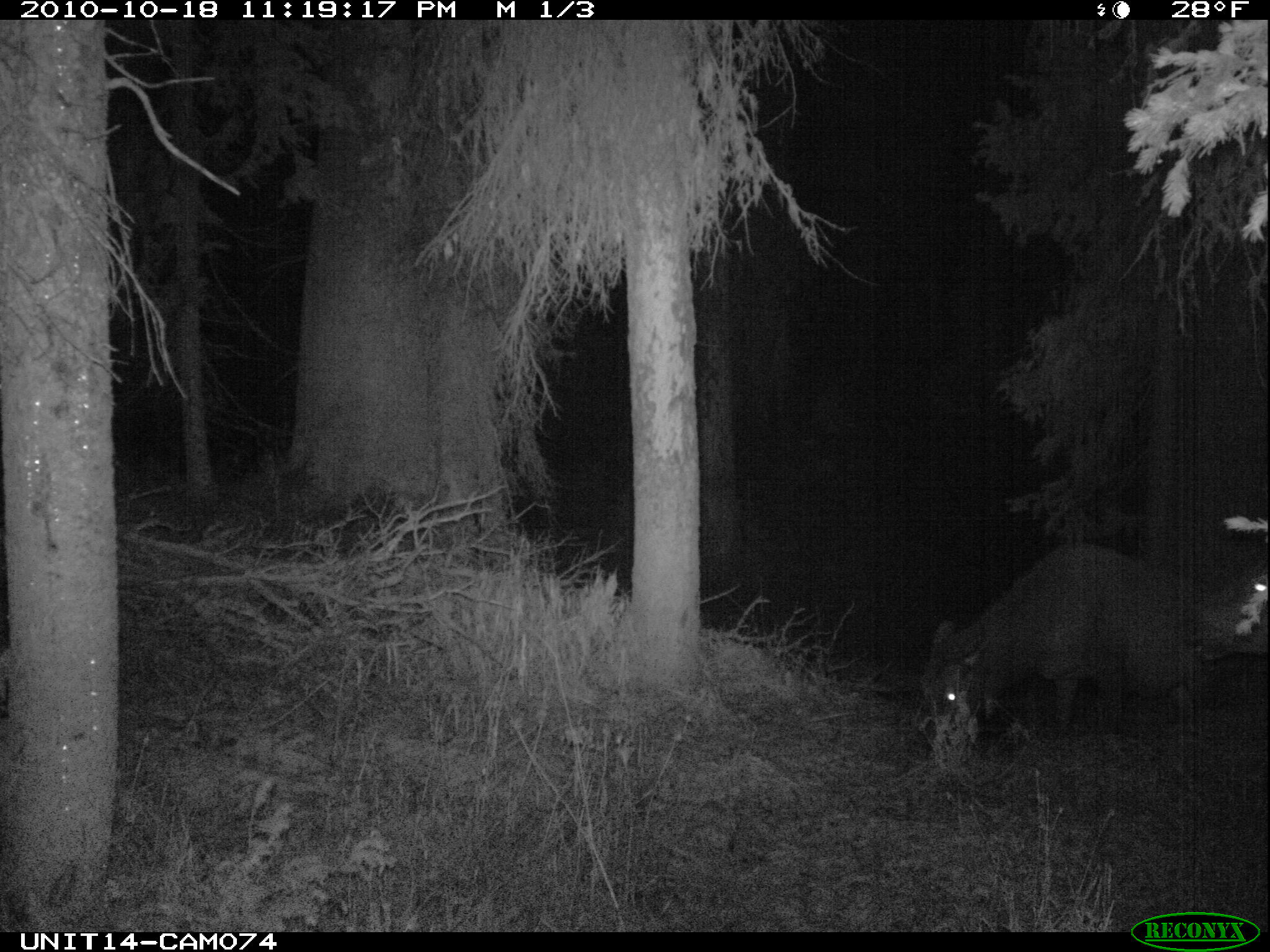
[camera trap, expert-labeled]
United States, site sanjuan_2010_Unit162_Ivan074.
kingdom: Animalia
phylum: Chordata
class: Mammalia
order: Artiodactyla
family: Cervidae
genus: Cervus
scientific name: Cervus elaphus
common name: red deer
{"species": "Cervus elaphus (red deer)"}